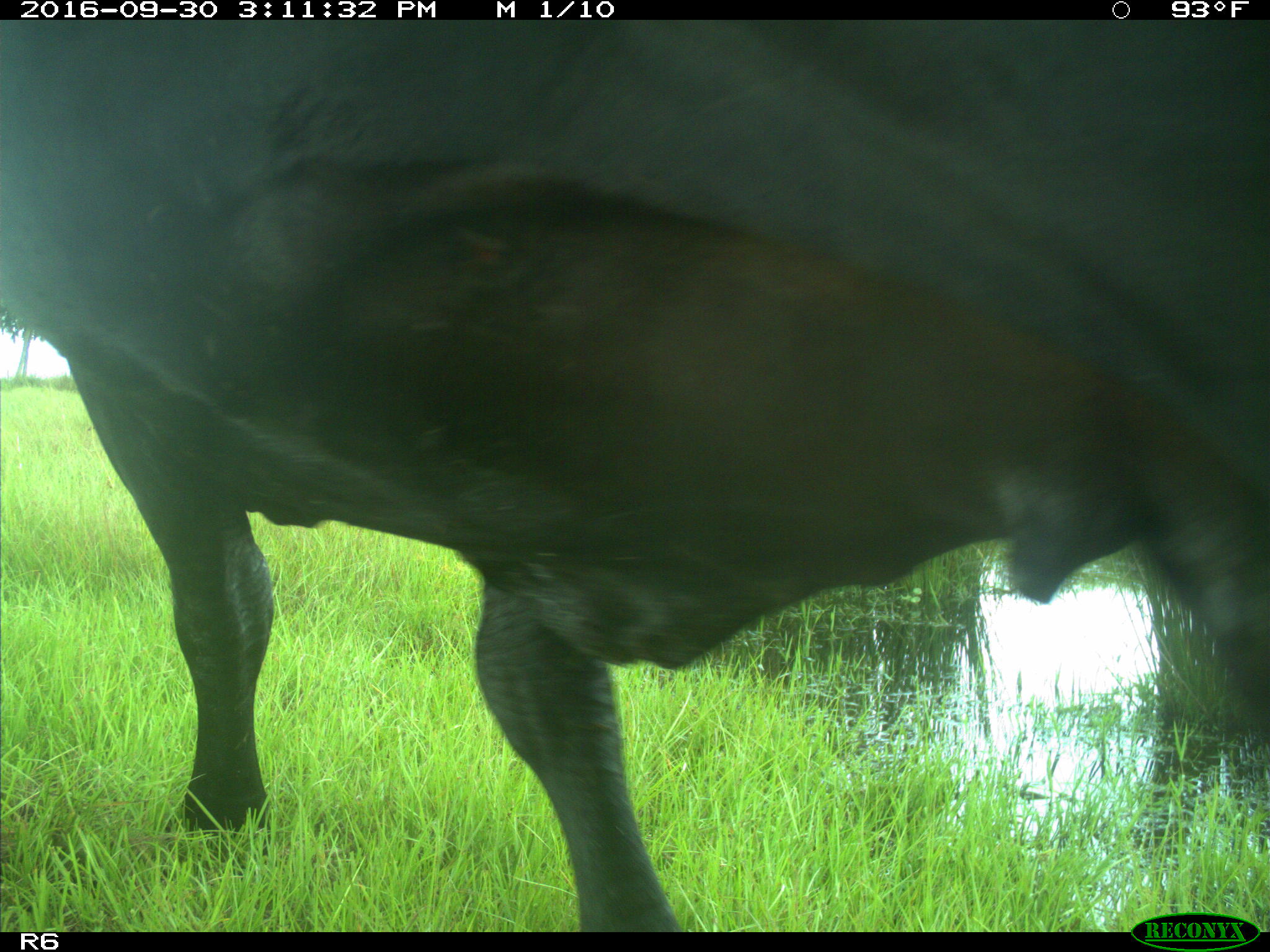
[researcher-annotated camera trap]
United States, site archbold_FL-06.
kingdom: Animalia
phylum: Chordata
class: Mammalia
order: Artiodactyla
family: Bovidae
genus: Bos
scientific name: Bos taurus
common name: domestic cow